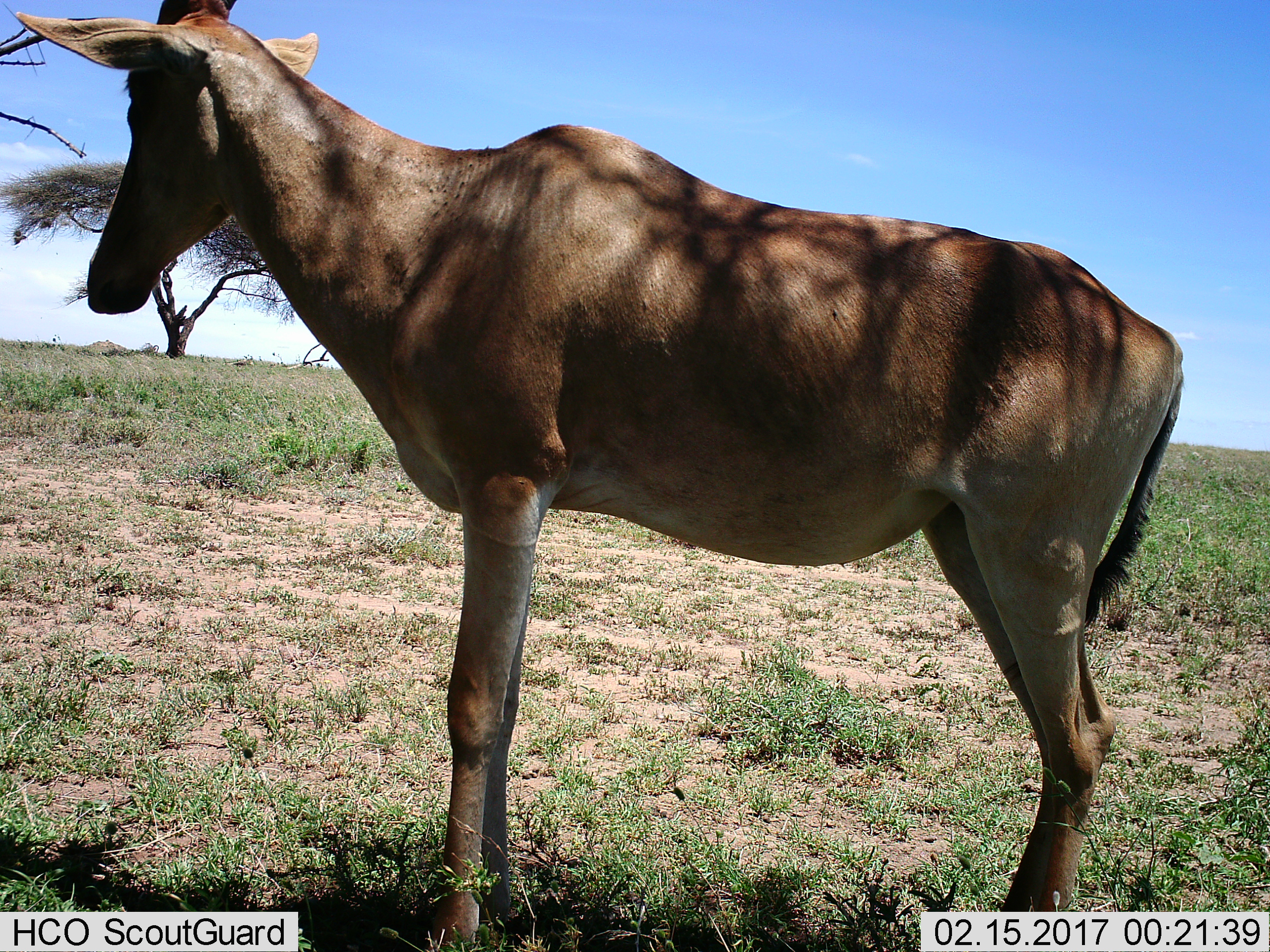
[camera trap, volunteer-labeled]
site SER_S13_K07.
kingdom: Animalia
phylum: Chordata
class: Mammalia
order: Artiodactyla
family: Bovidae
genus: Alcelaphus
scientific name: Alcelaphus buselaphus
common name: hartebeest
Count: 1.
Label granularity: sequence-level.